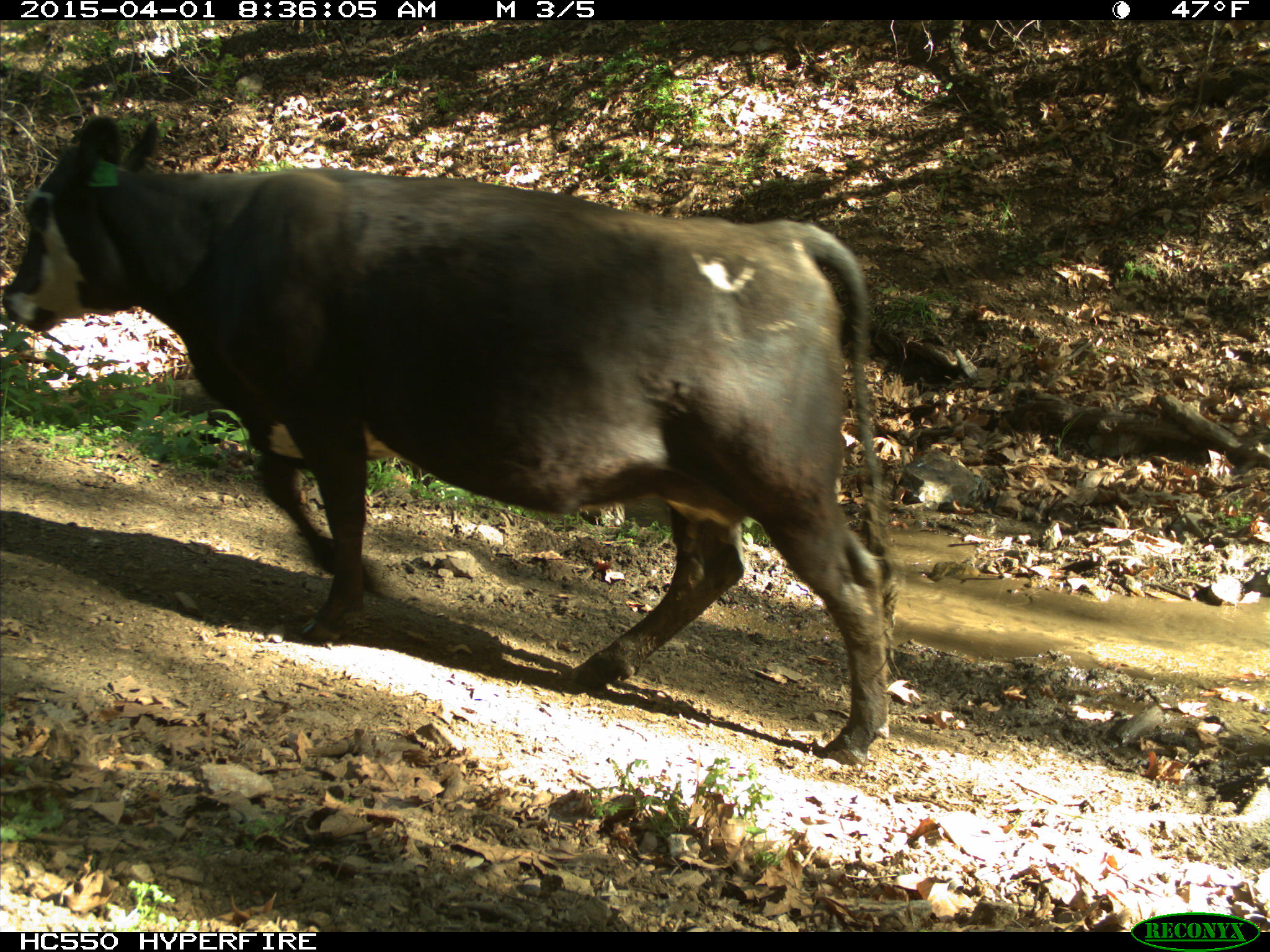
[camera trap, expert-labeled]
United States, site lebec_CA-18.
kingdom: Animalia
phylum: Chordata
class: Mammalia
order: Artiodactyla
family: Bovidae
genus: Bos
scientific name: Bos taurus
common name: domestic cow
Bos taurus (domestic cow).